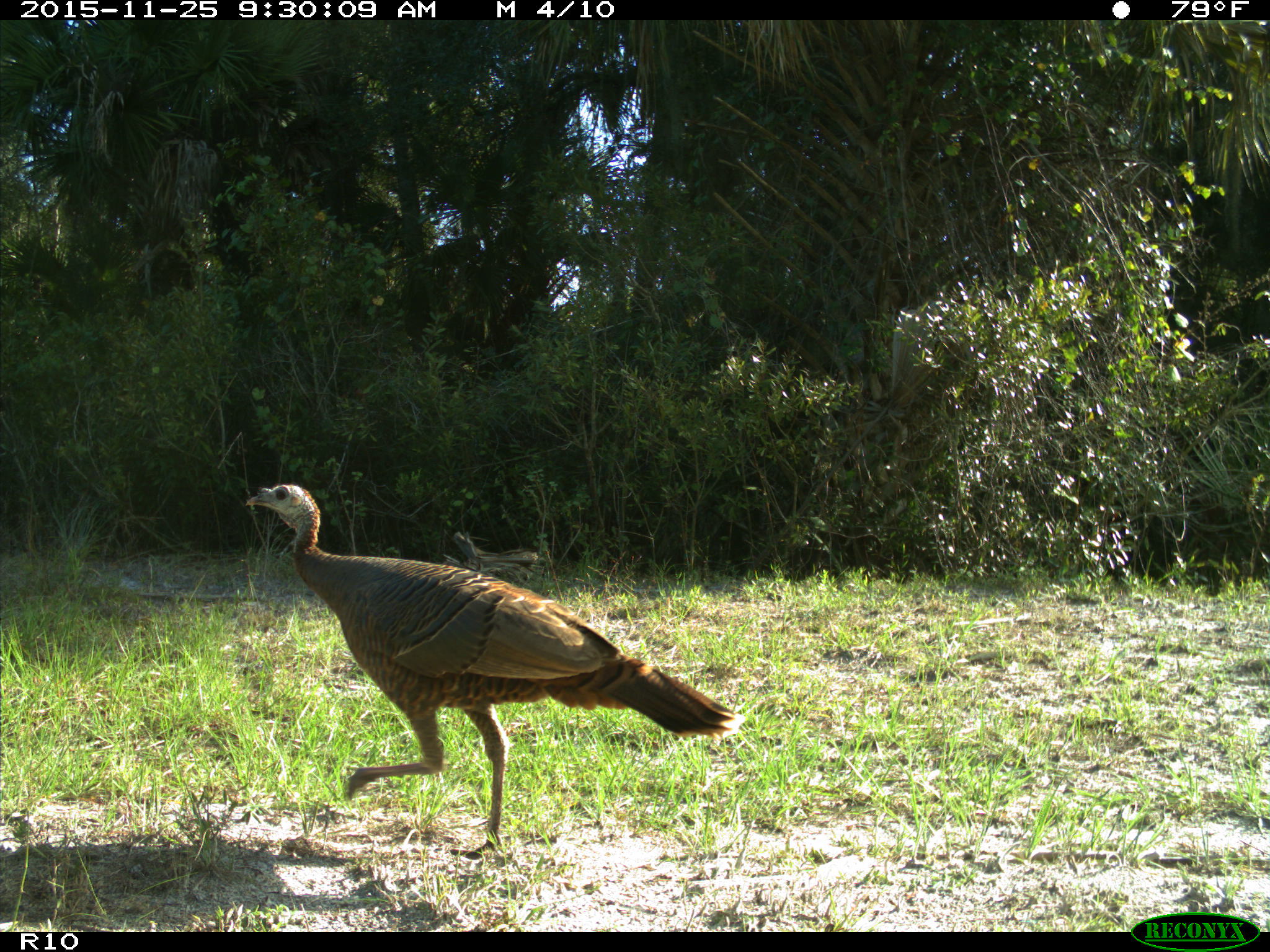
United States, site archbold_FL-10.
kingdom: Animalia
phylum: Chordata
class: Aves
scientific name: Aves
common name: birds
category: unidentified bird